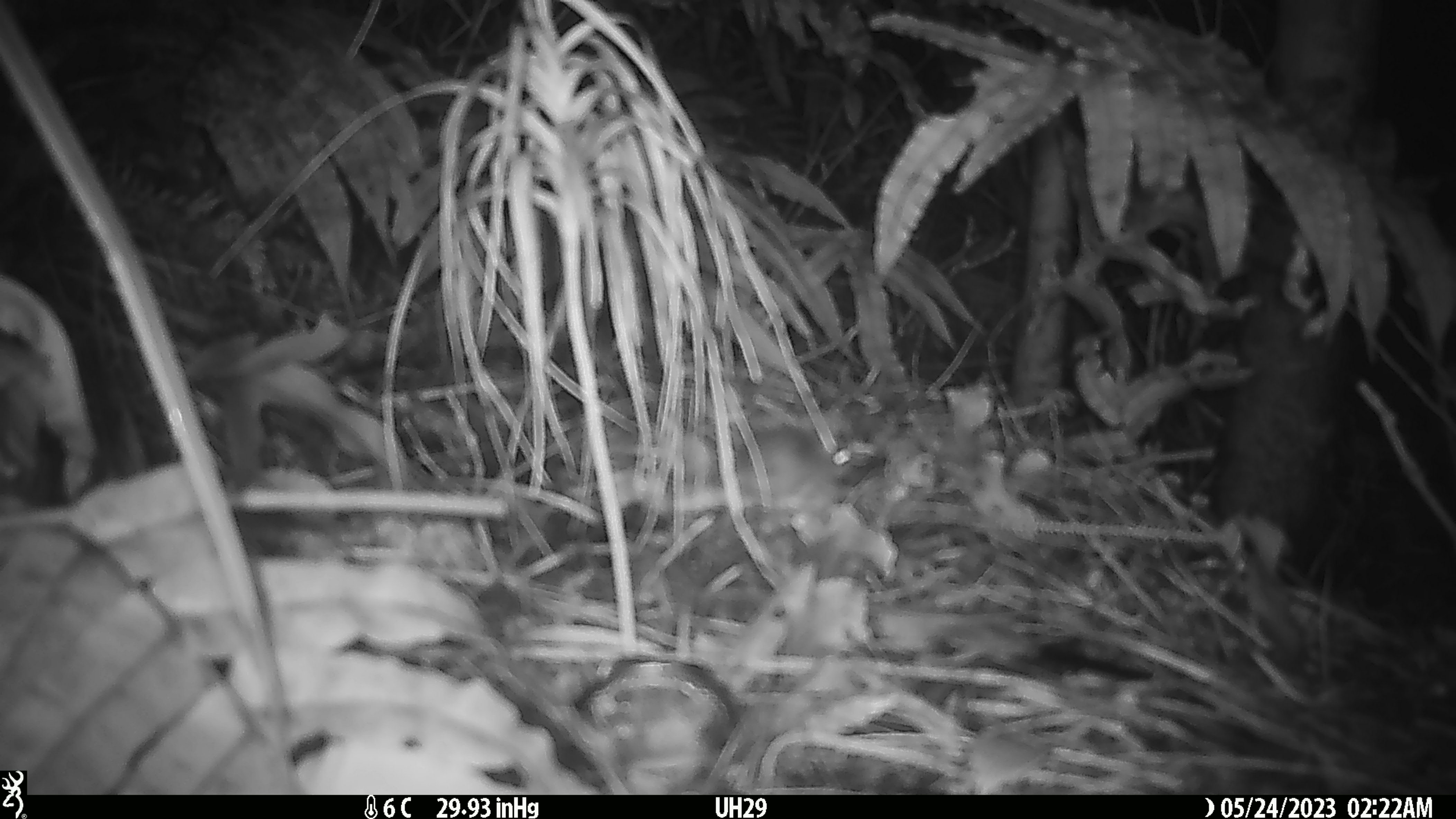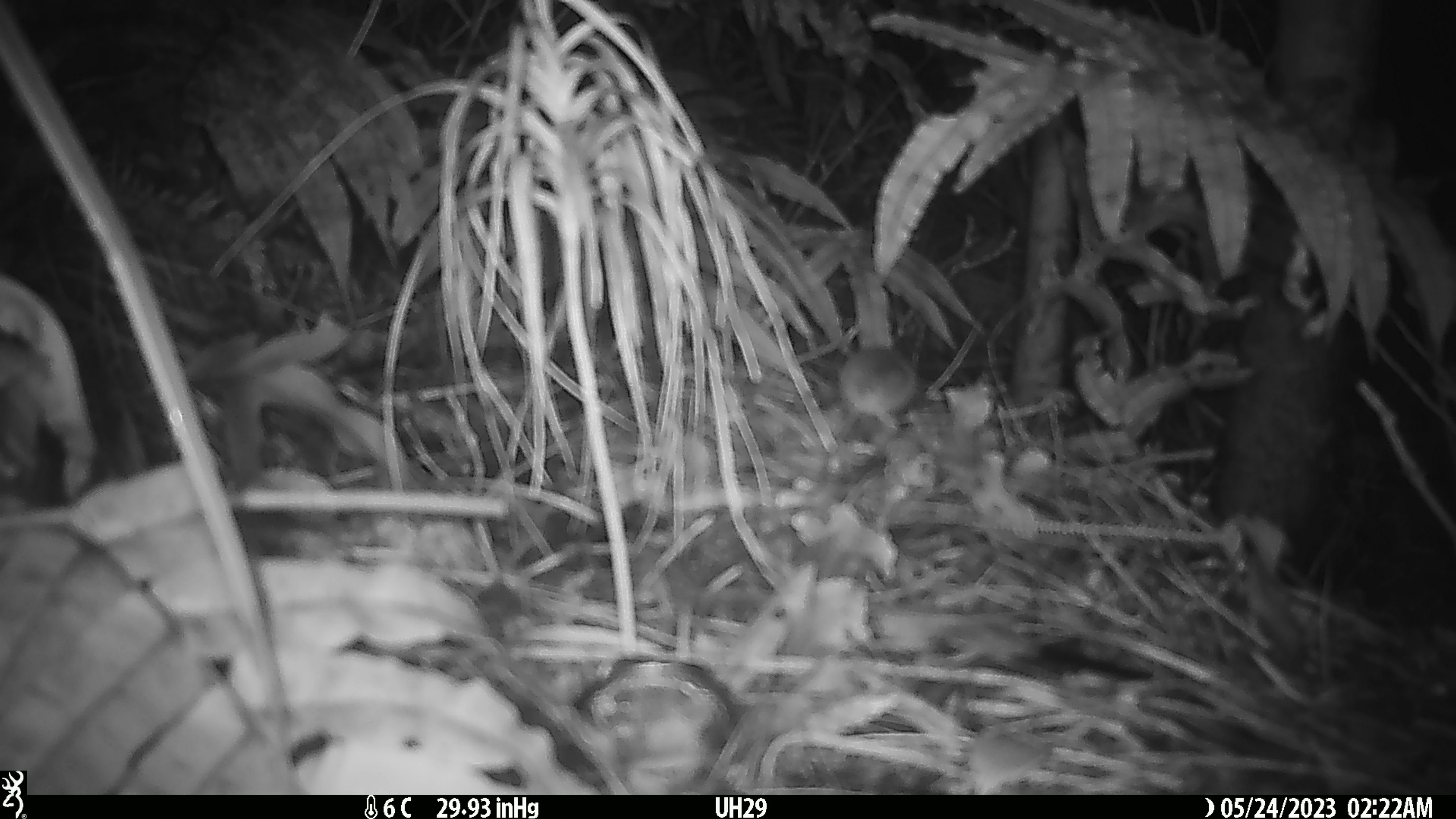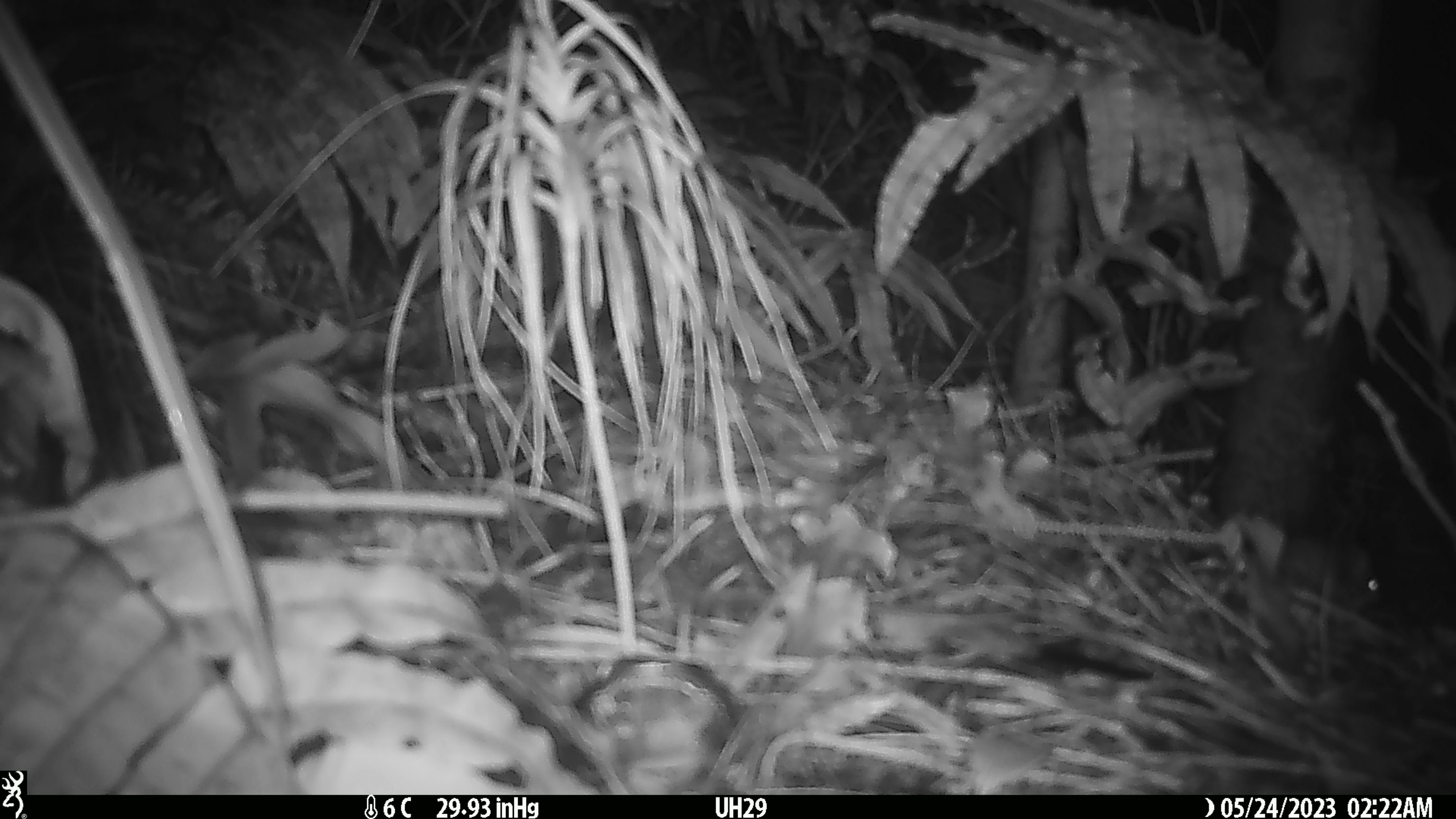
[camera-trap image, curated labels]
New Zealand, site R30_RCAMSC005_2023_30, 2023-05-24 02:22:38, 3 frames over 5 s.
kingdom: Animalia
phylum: Chordata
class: Mammalia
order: Rodentia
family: Muridae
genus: Mus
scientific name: Mus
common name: mouse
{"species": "mouse (Mus)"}